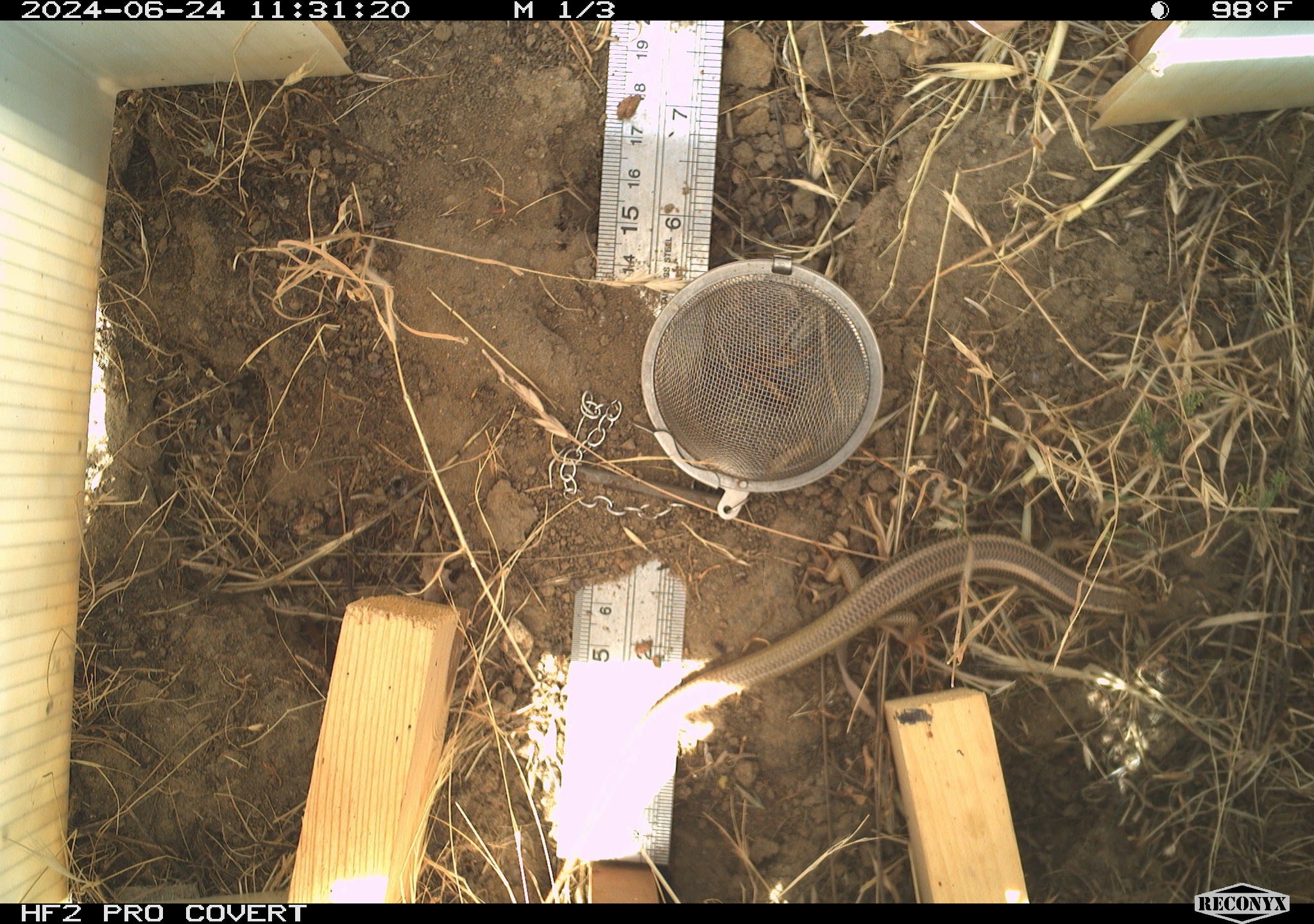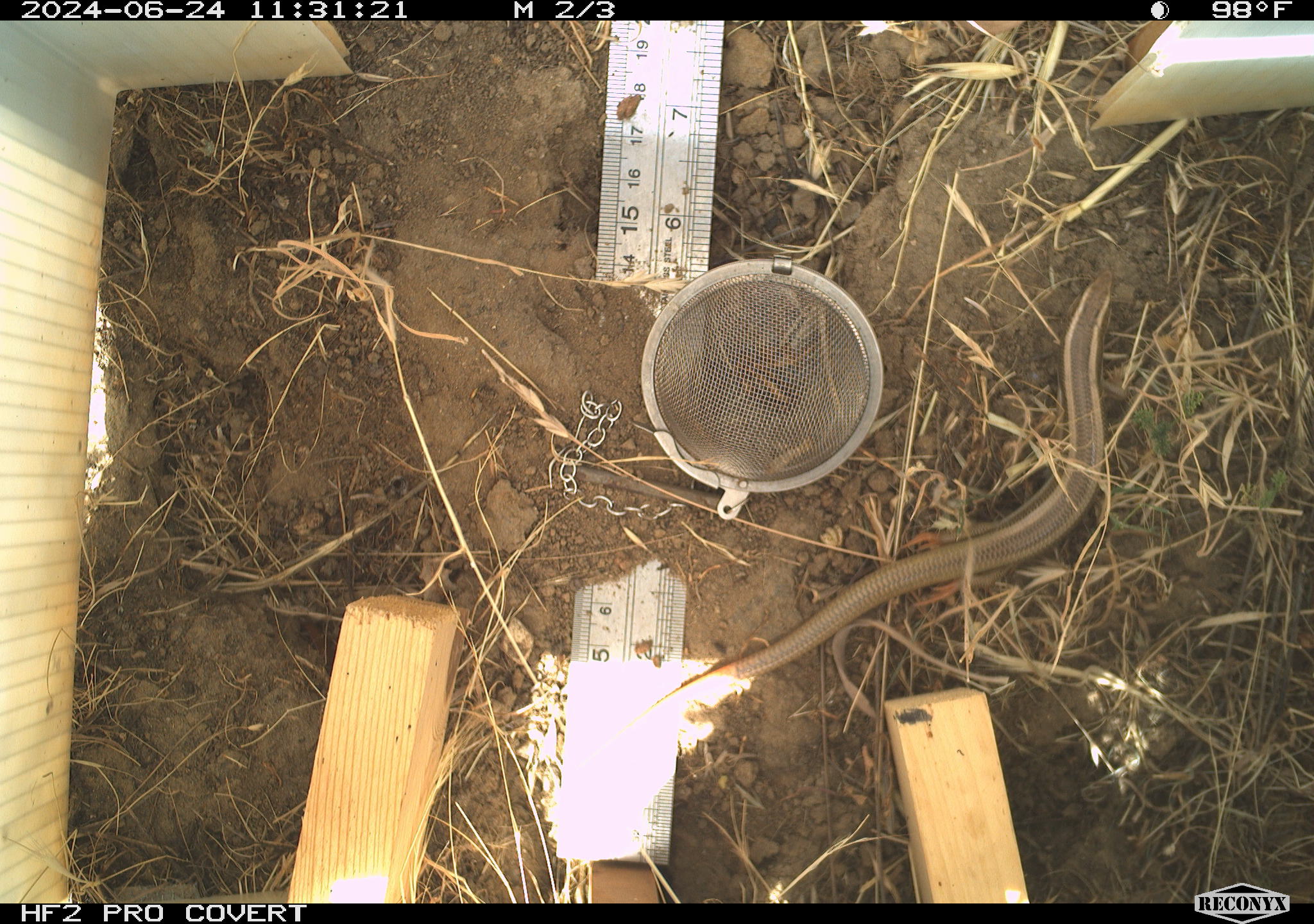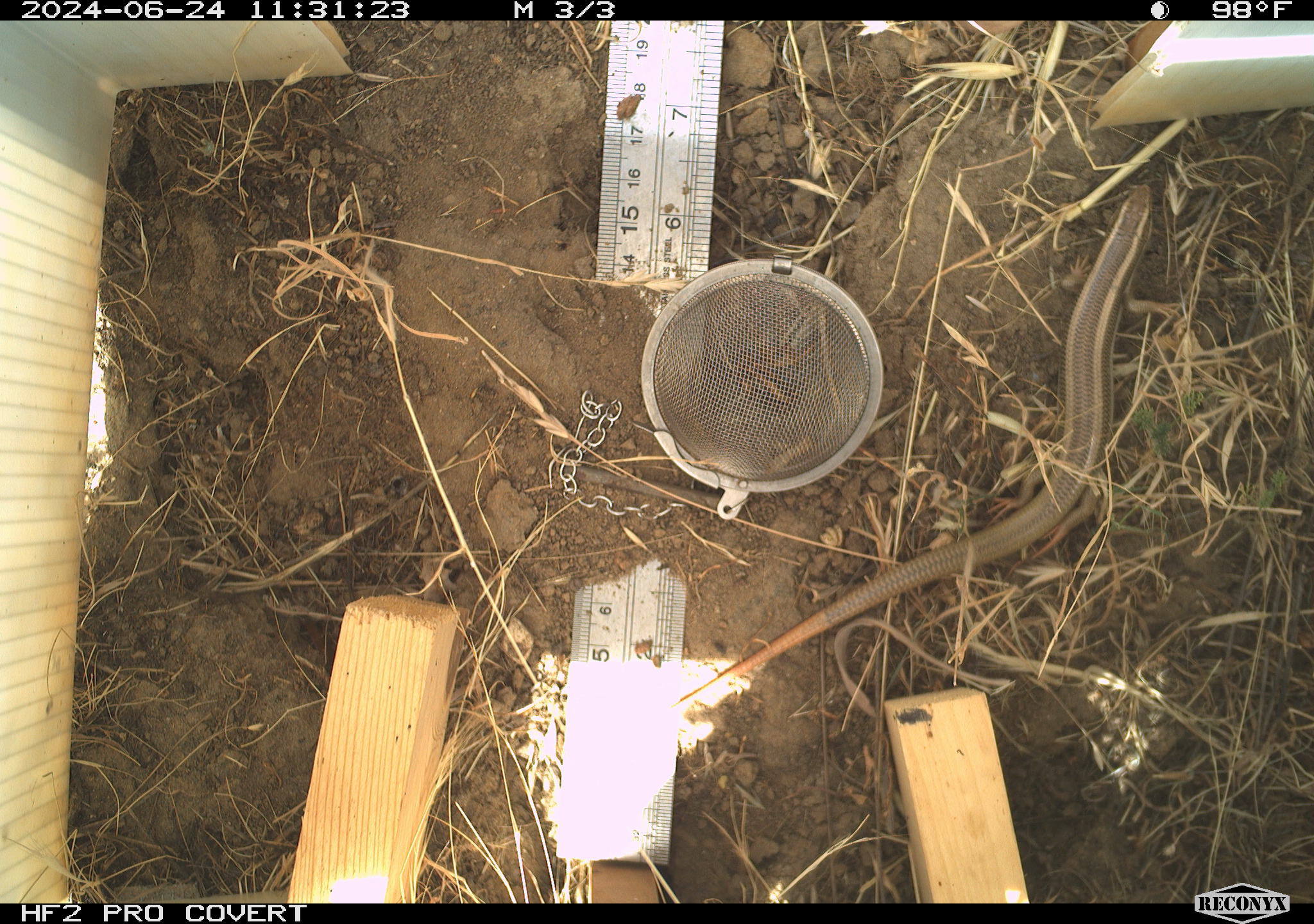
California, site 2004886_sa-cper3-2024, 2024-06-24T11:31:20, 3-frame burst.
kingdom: Animalia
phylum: Chordata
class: Reptilia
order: Squamata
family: Scincidae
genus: Plestiodon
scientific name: Plestiodon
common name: blue-tailed skinks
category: plestiodon species